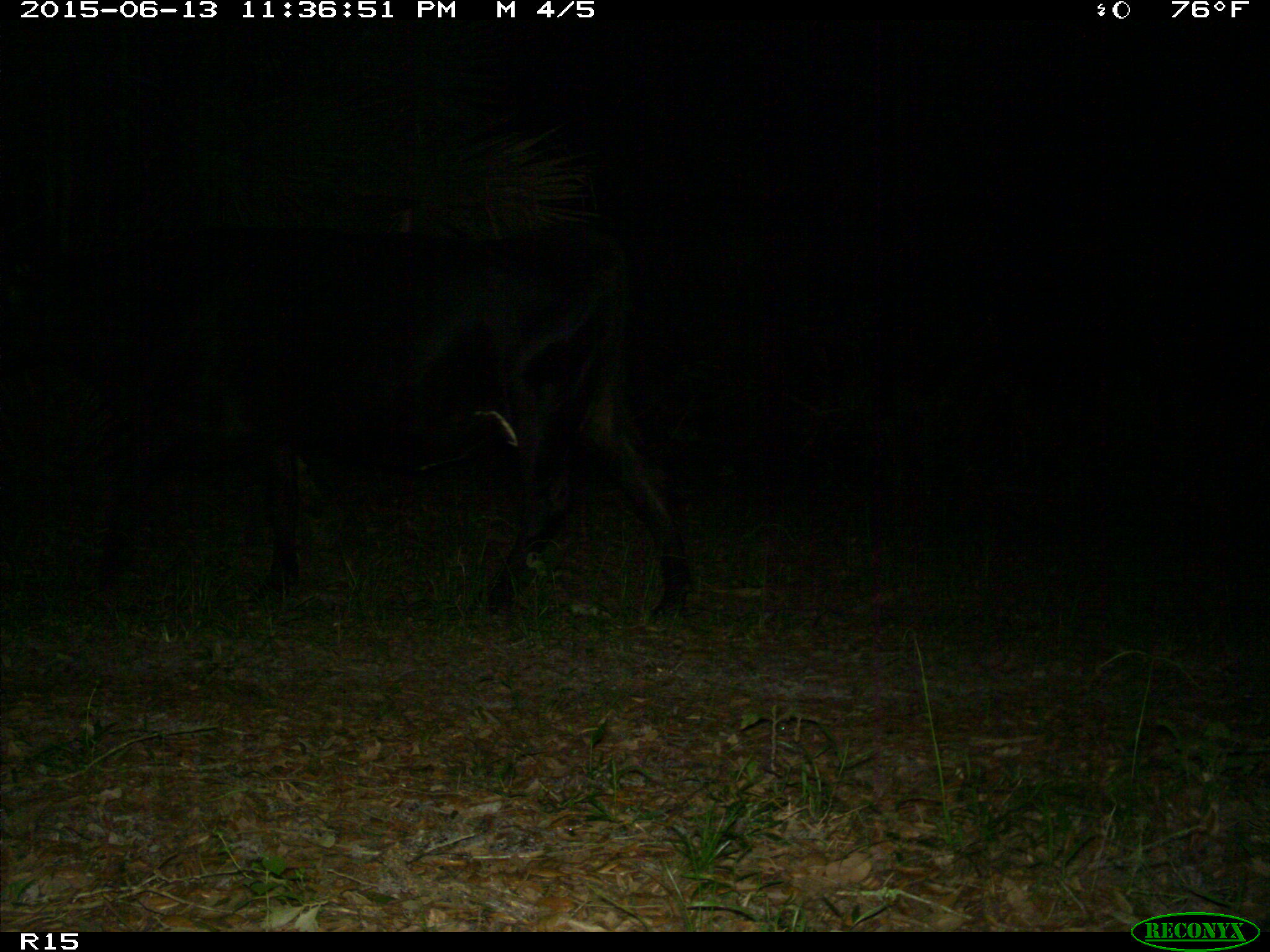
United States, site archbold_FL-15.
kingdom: Animalia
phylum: Chordata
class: Mammalia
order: Artiodactyla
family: Bovidae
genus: Bos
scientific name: Bos taurus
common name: domestic cow